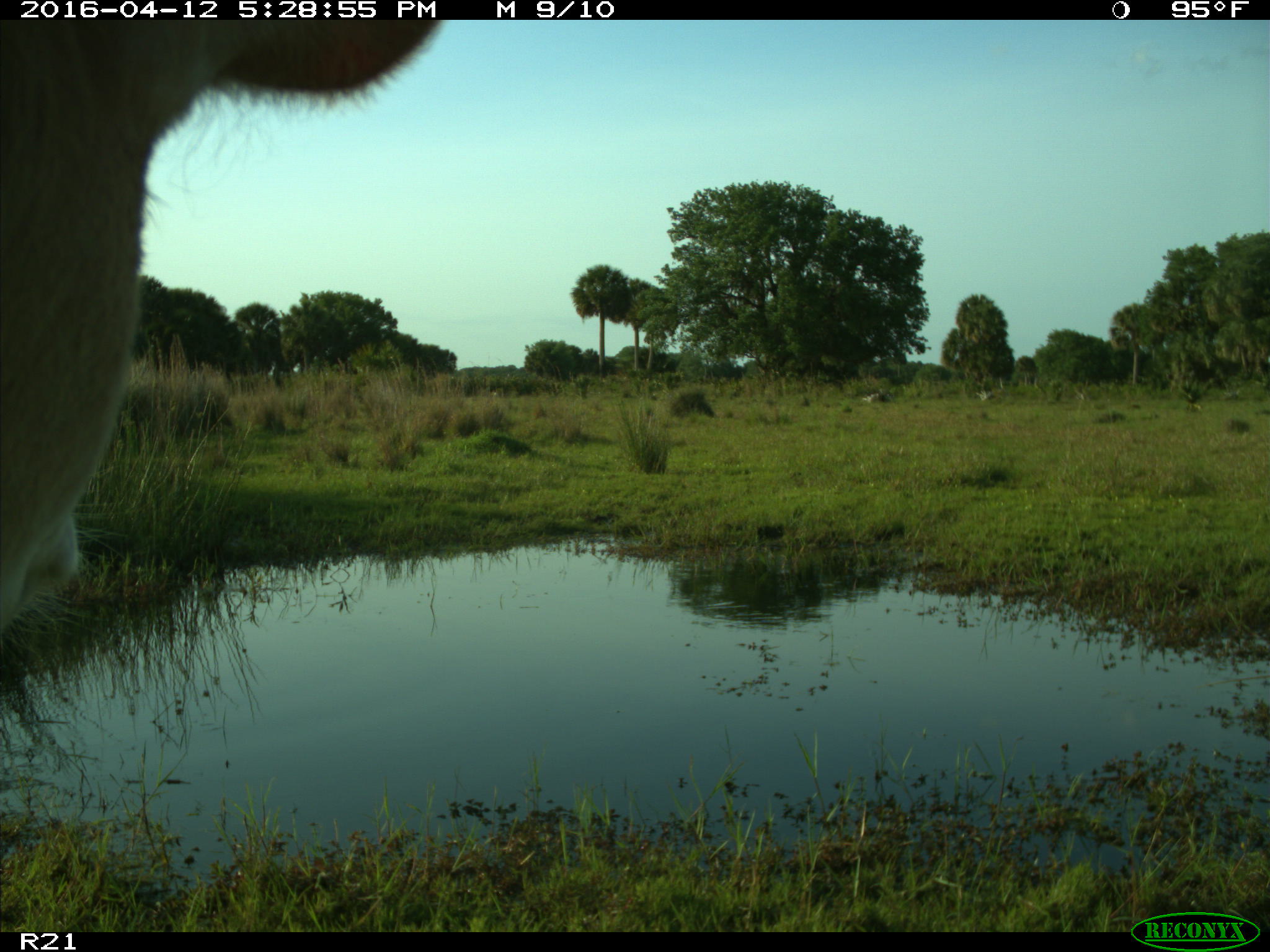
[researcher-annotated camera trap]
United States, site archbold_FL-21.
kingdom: Animalia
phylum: Chordata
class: Mammalia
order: Artiodactyla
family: Bovidae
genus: Bos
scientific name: Bos taurus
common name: domestic cow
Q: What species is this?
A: Bos taurus (domestic cow).